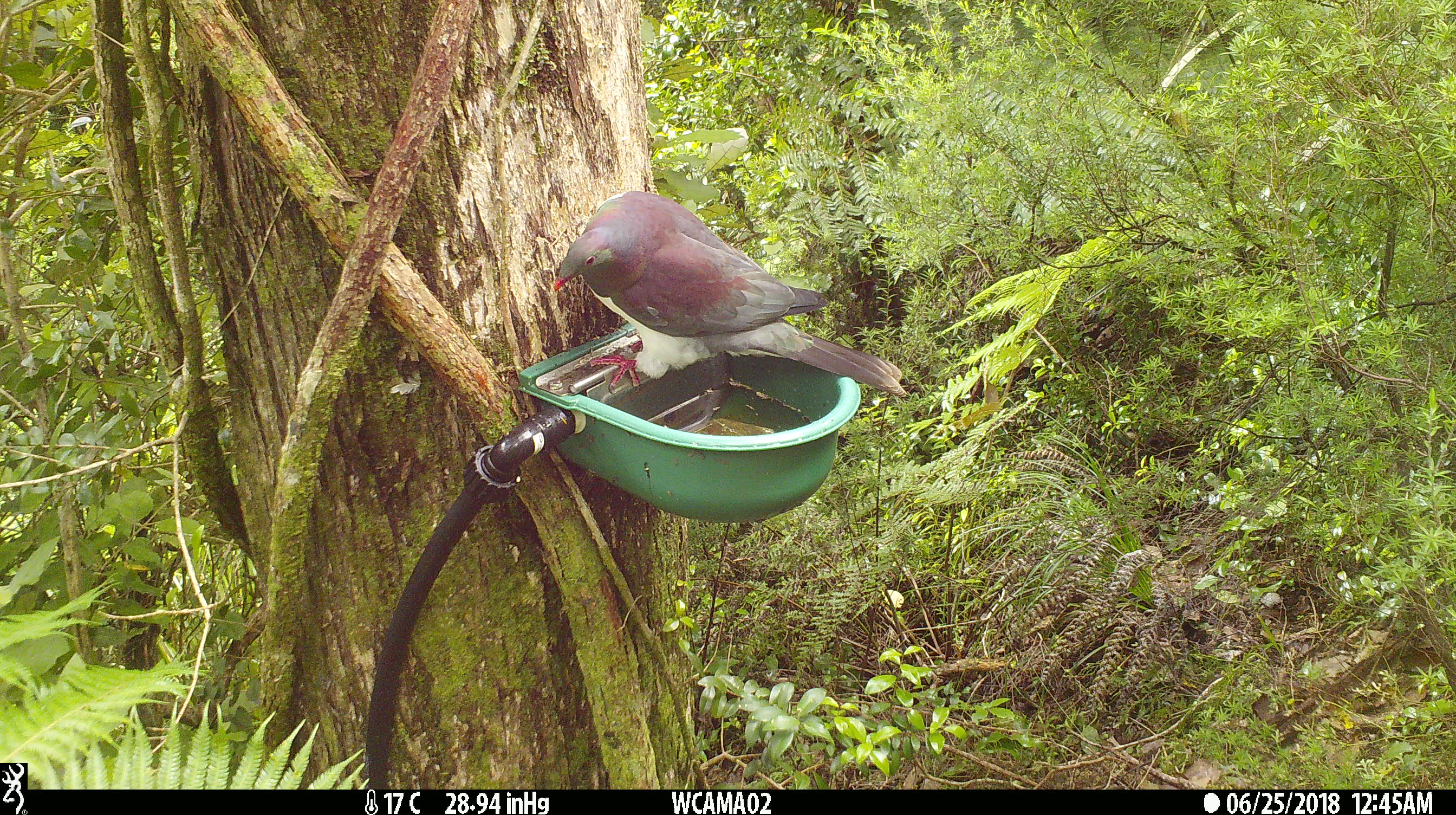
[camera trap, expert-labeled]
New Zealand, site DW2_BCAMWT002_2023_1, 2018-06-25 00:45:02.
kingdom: Animalia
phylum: Chordata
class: Aves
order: Columbiformes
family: Columbidae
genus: Hemiphaga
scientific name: Hemiphaga novaeseelandiae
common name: new zealand pigeon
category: kereru